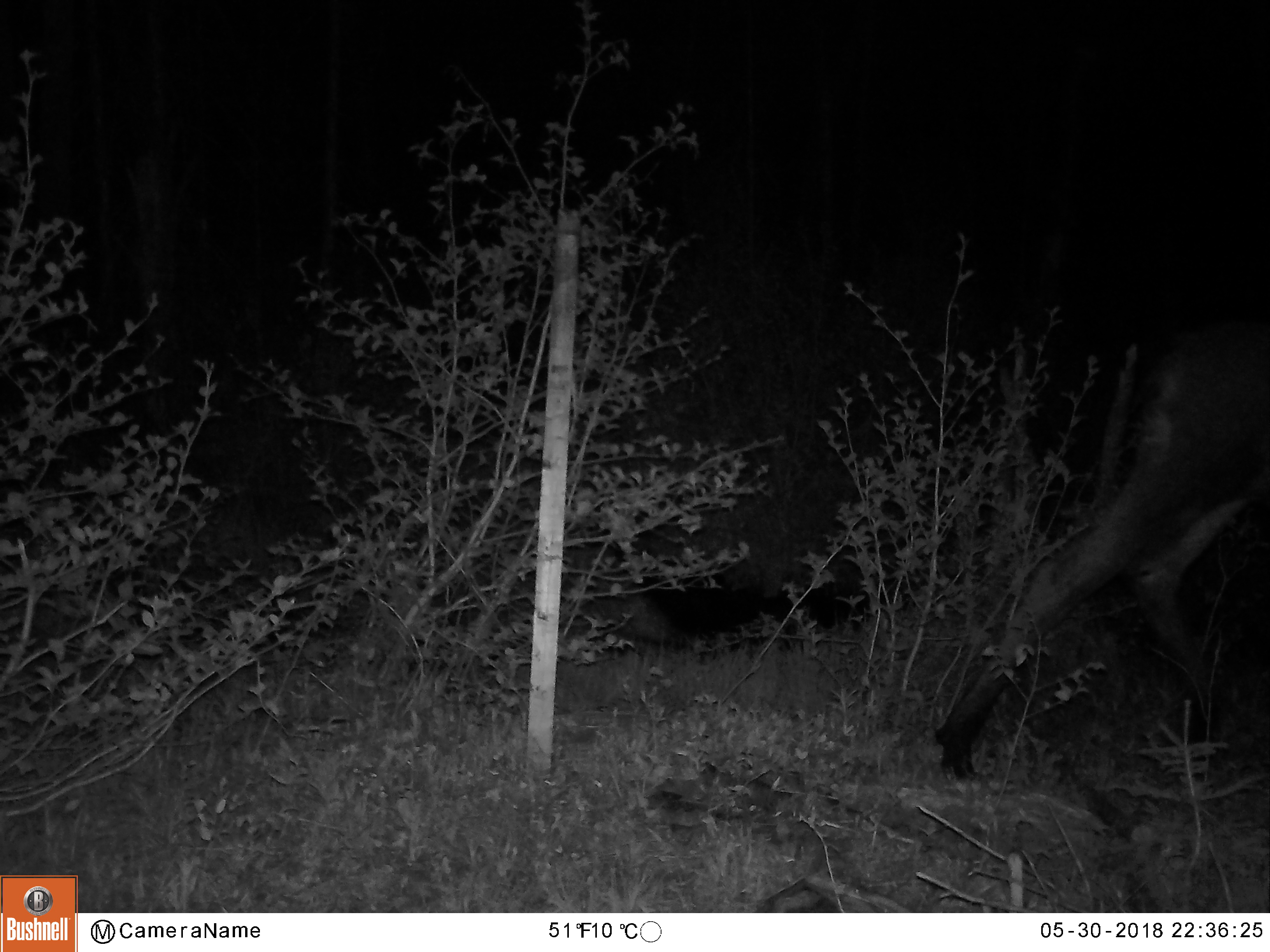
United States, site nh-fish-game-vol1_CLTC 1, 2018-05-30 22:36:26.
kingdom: Animalia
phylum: Chordata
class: Mammalia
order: Artiodactyla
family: Cervidae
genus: Alces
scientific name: Alces alces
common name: moose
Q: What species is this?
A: Moose (Alces alces).